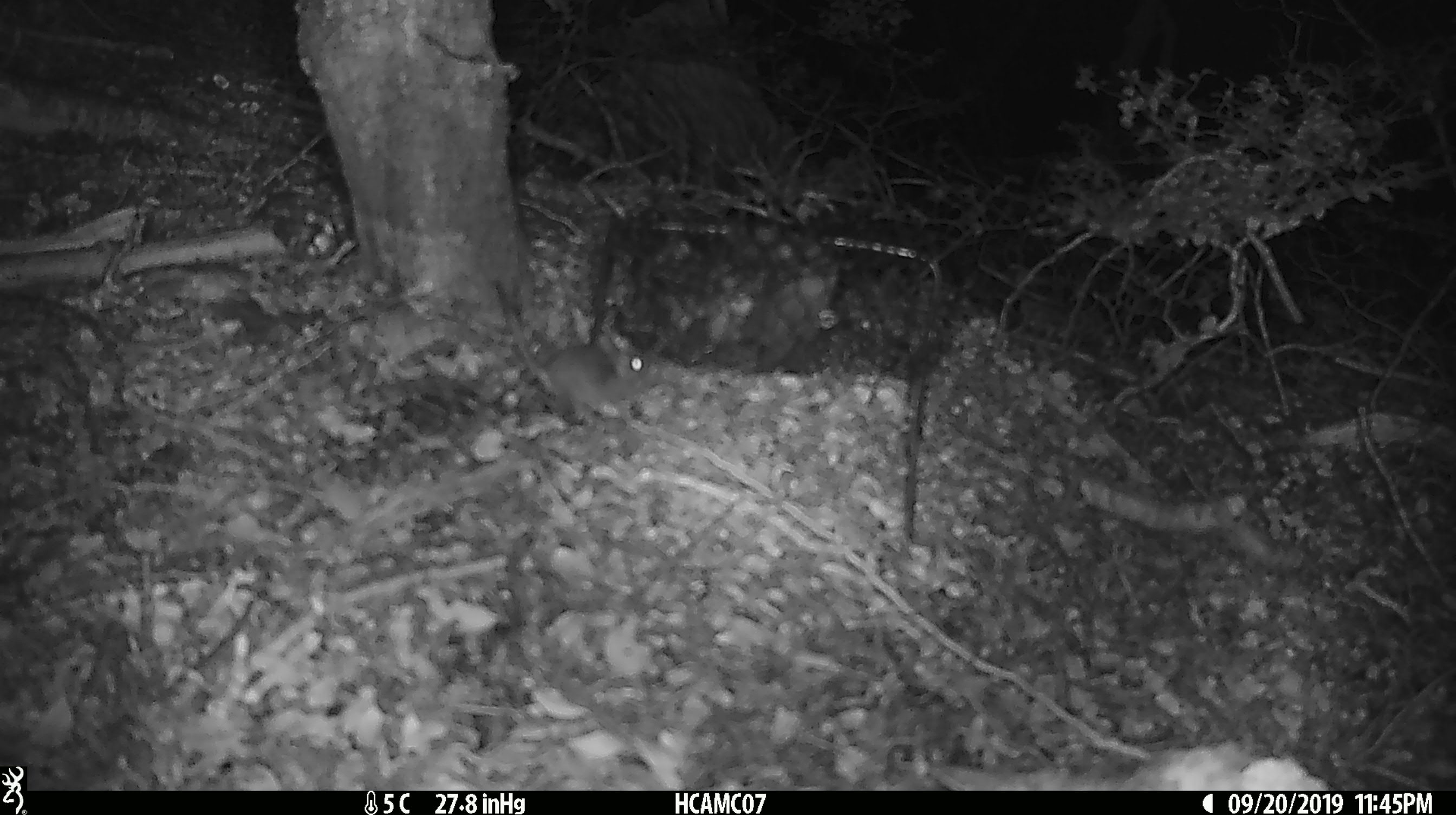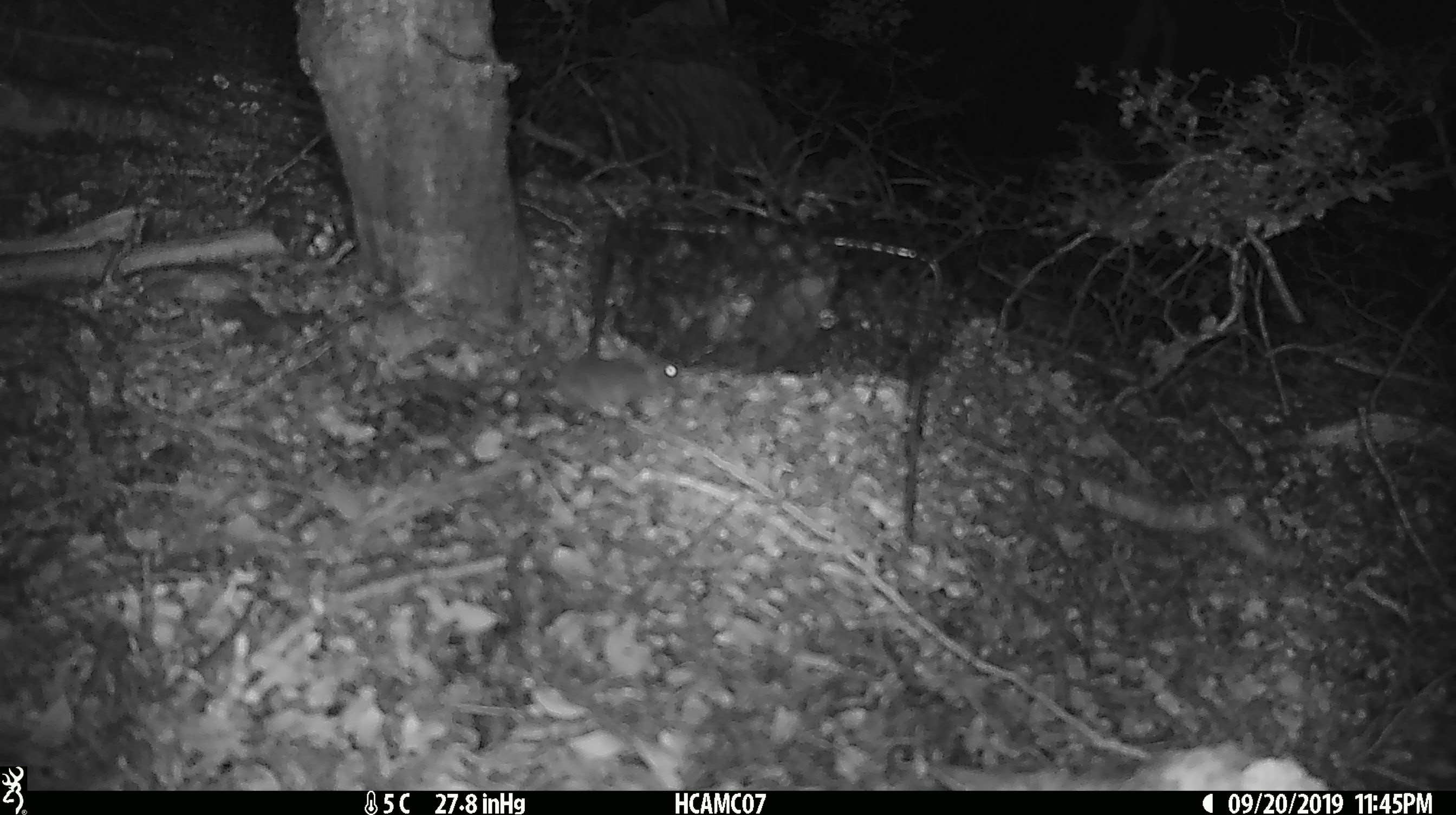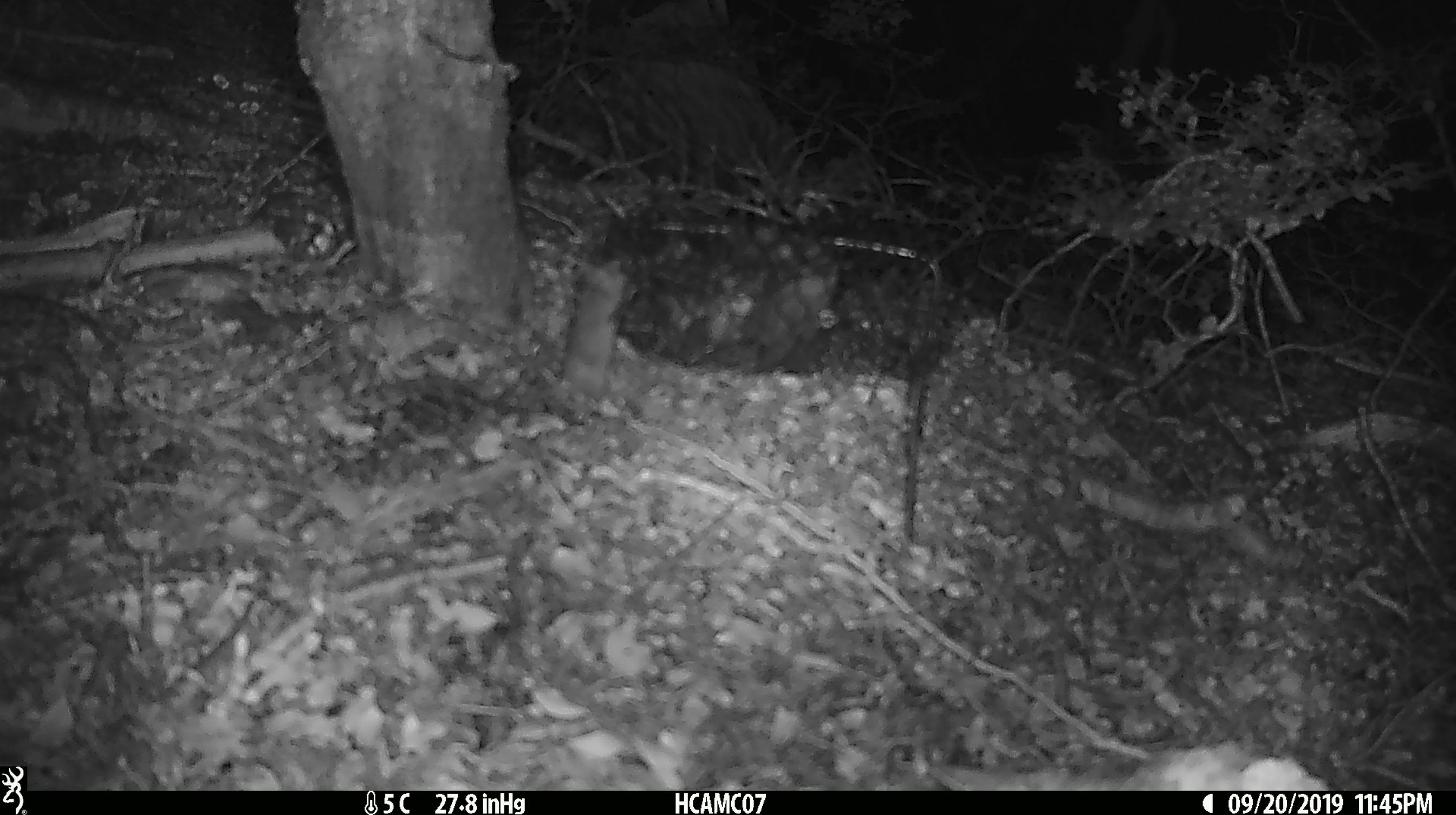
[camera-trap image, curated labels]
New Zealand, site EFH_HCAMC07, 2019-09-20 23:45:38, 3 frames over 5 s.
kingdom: Animalia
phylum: Chordata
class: Mammalia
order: Rodentia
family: Muridae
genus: Mus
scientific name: Mus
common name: mouse